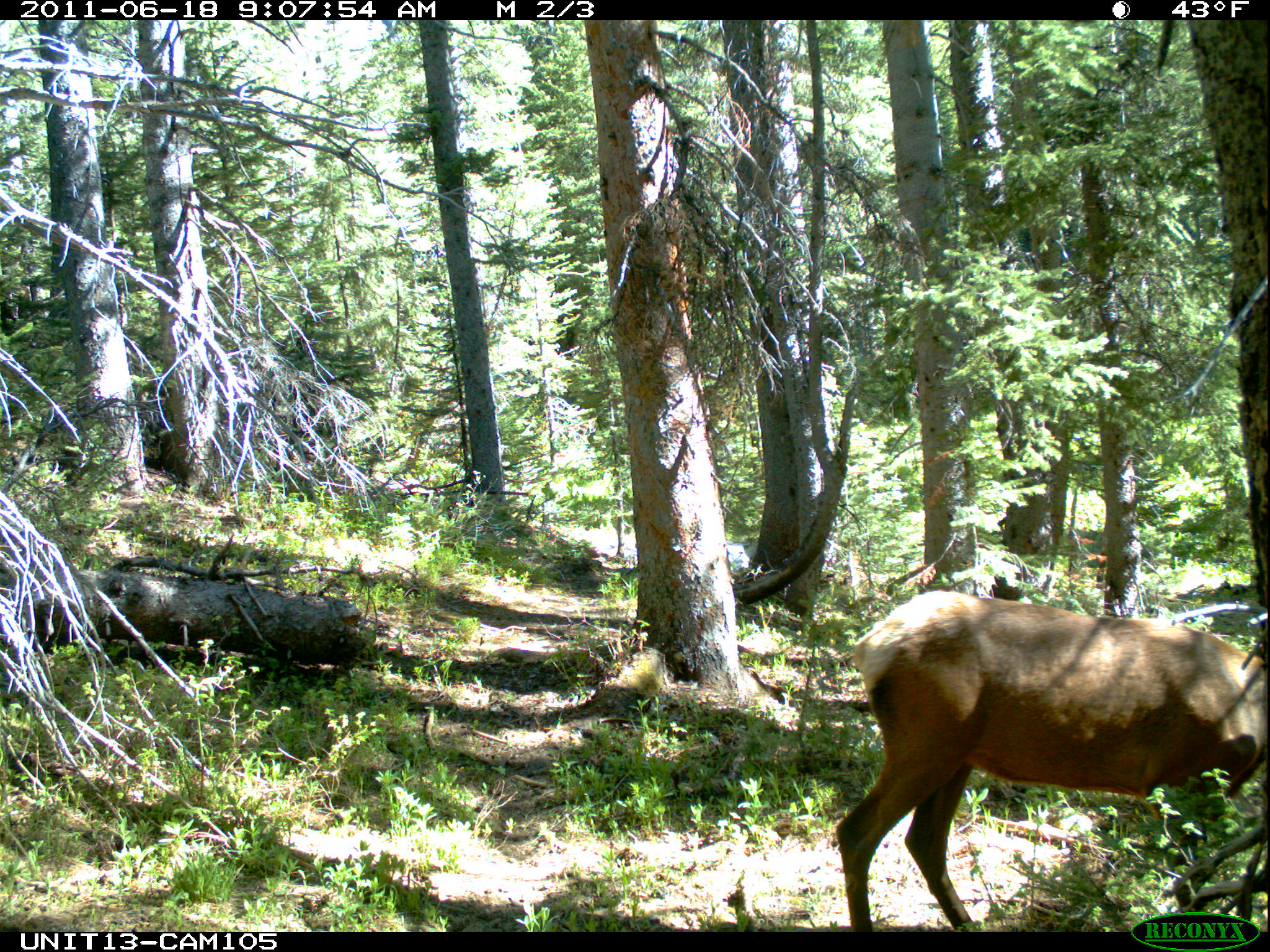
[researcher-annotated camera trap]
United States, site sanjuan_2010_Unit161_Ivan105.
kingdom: Animalia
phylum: Chordata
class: Mammalia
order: Artiodactyla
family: Cervidae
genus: Cervus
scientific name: Cervus elaphus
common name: red deer